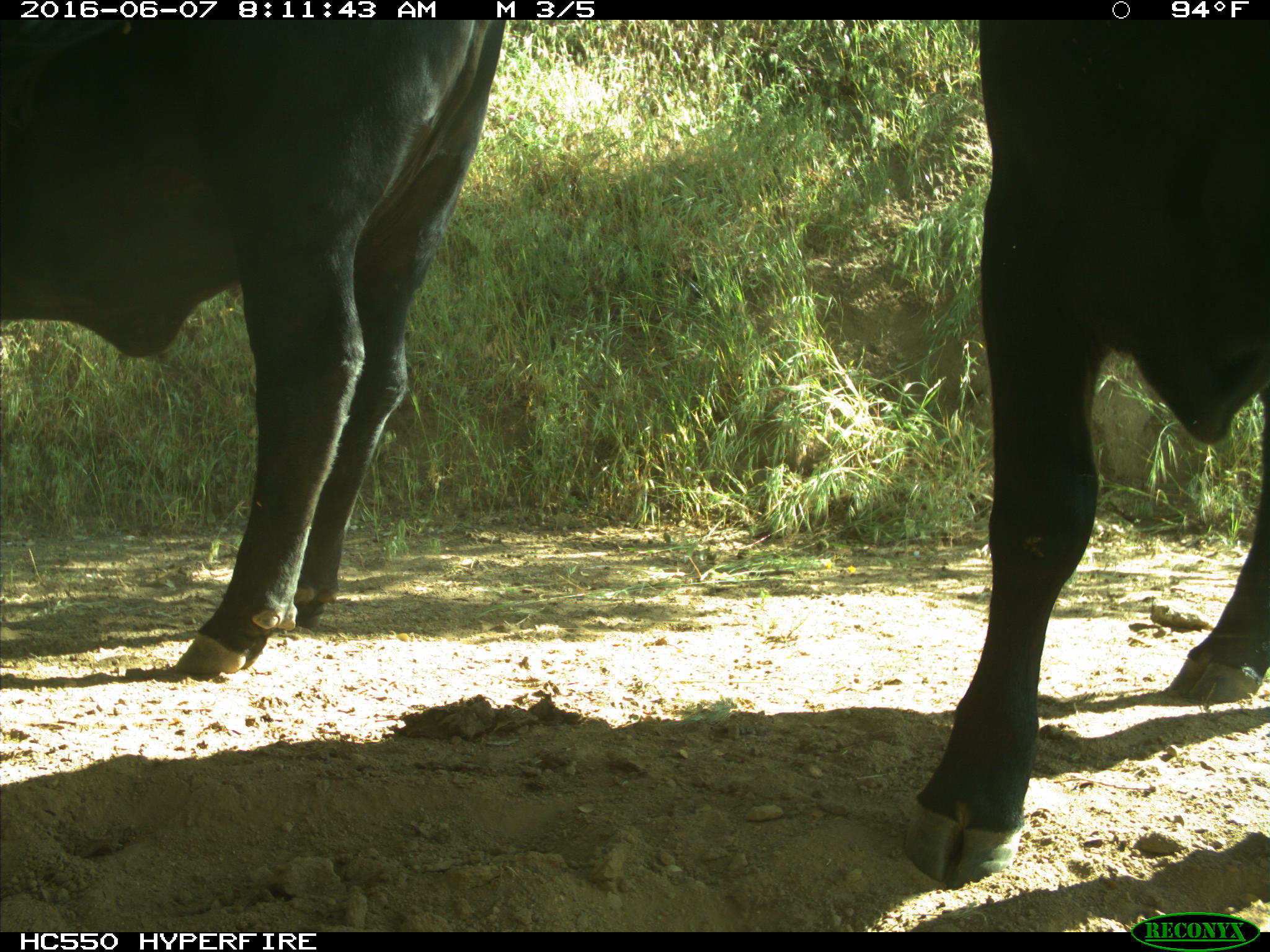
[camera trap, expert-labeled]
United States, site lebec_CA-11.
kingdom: Animalia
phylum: Chordata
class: Mammalia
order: Artiodactyla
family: Bovidae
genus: Bos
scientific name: Bos taurus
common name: domestic cow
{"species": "Bos taurus (domestic cow)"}